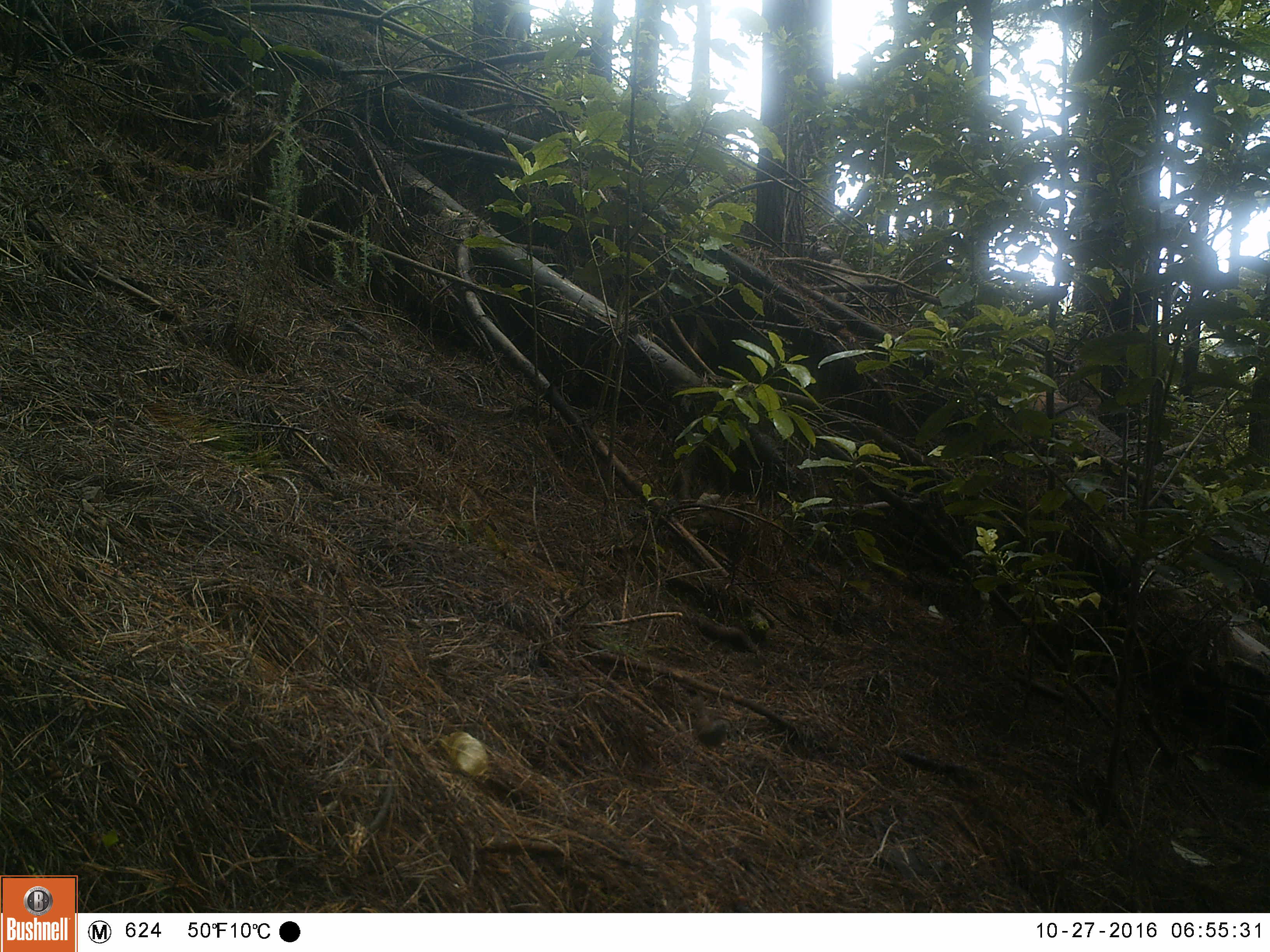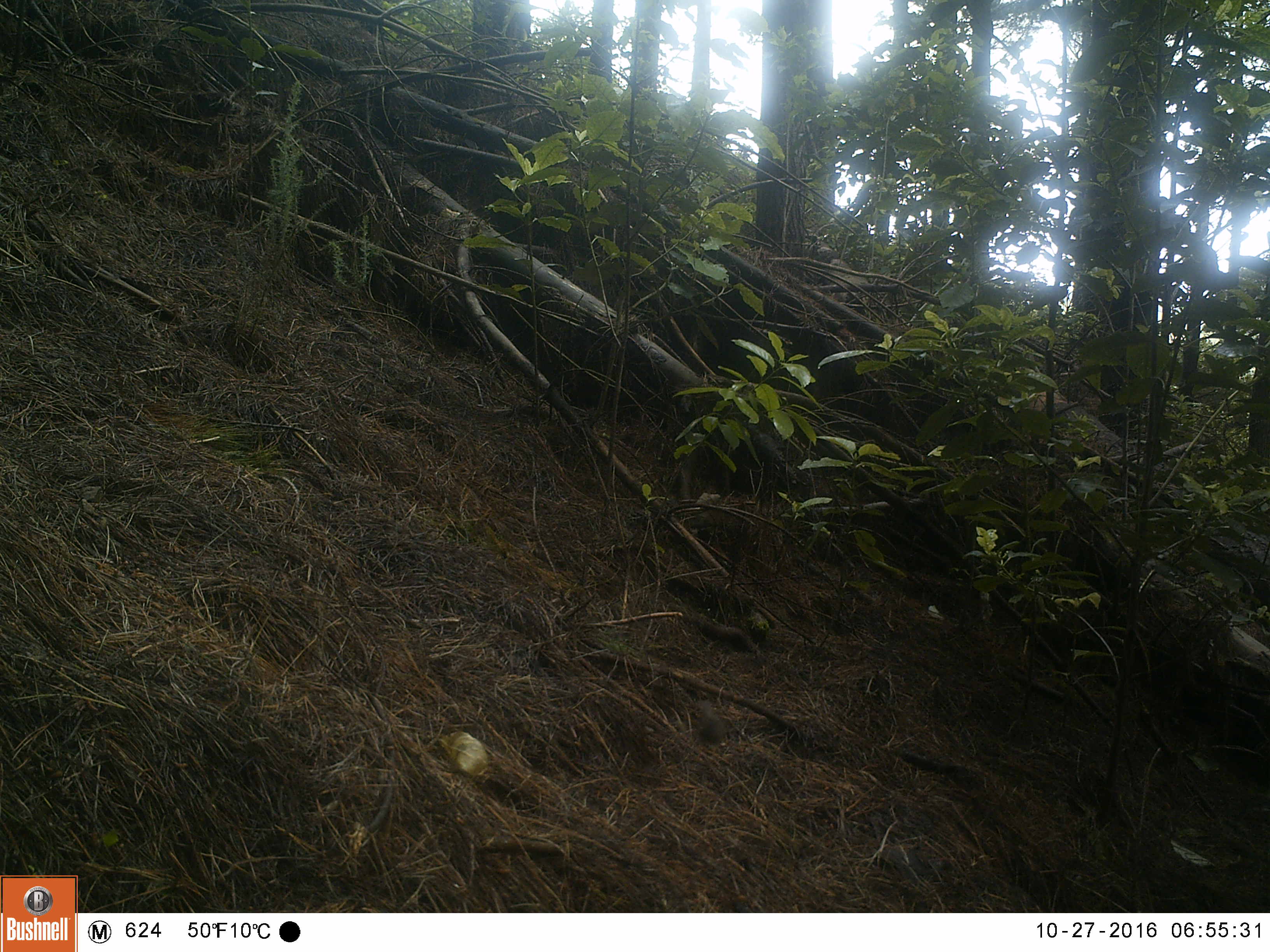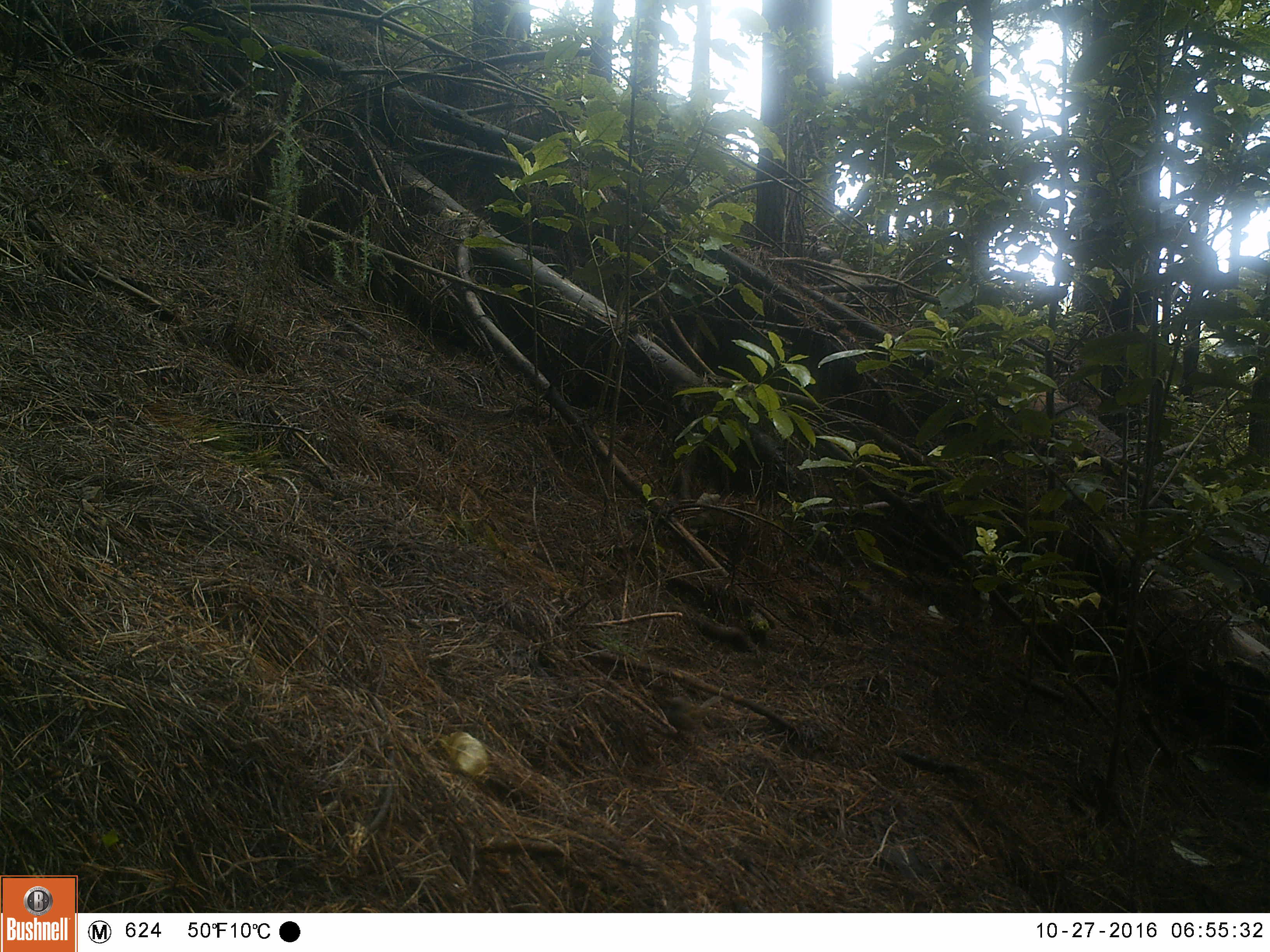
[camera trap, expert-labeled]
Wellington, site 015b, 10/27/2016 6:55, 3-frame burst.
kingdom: Animalia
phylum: Chordata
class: Aves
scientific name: Aves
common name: bird